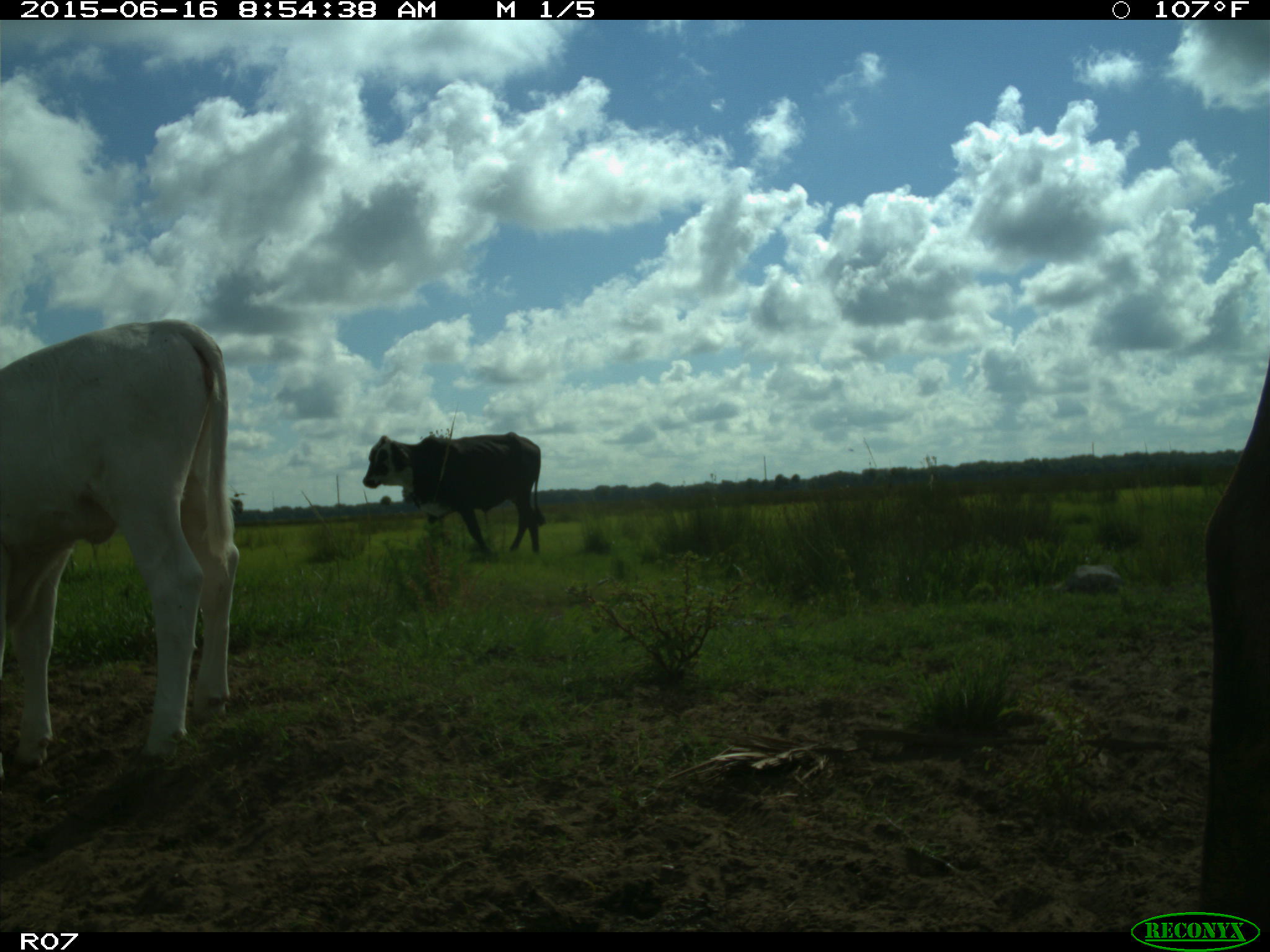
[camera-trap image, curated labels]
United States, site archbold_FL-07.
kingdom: Animalia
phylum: Chordata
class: Mammalia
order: Artiodactyla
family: Bovidae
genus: Bos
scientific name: Bos taurus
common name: domestic cow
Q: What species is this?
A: Bos taurus (domestic cow).